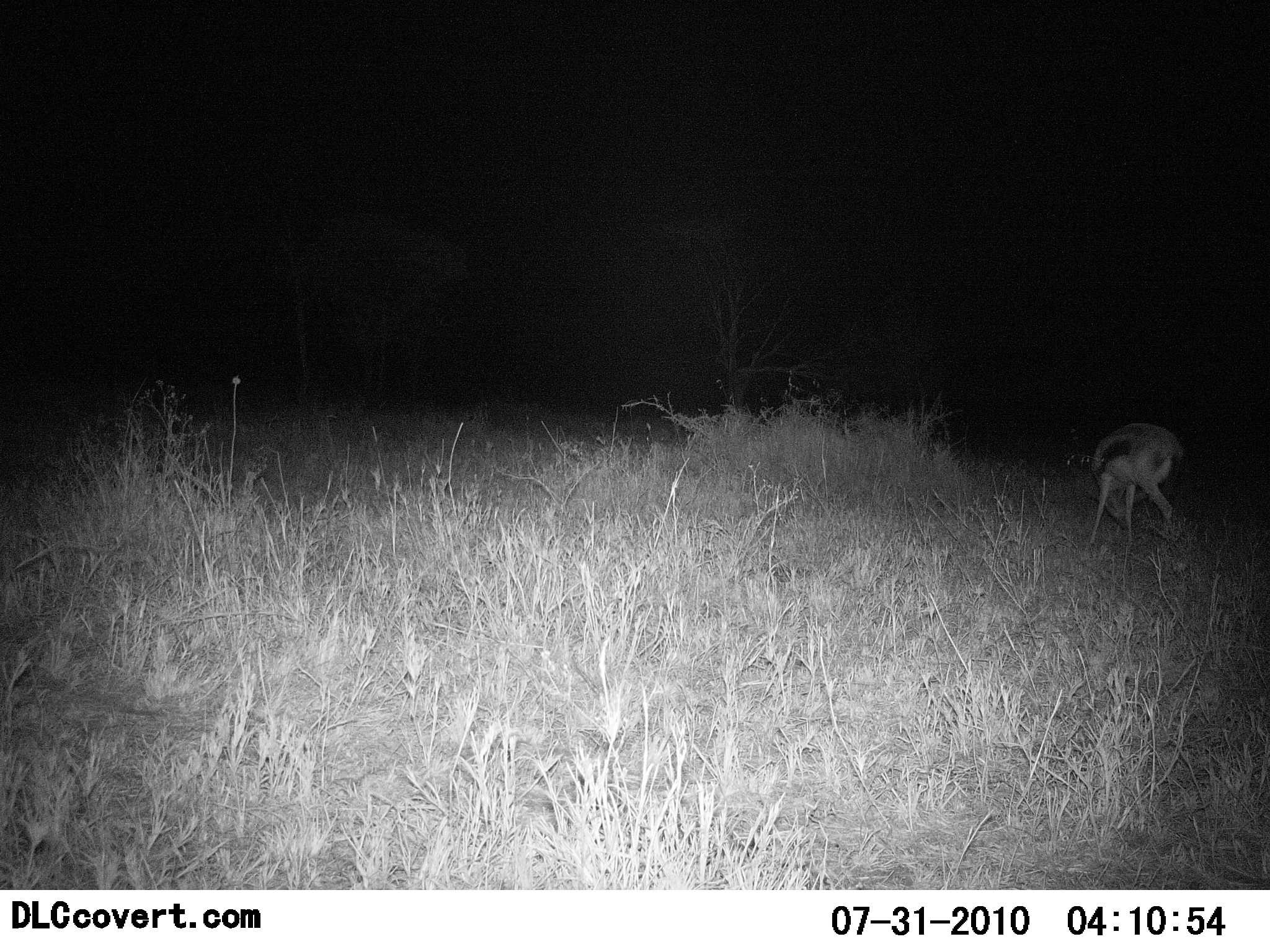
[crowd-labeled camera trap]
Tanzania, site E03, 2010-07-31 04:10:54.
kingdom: Animalia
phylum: Chordata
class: Mammalia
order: Artiodactyla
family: Bovidae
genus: Eudorcas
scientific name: Eudorcas thomsonii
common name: thomson's gazelle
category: gazellethomsons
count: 1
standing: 25%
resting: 0%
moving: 0%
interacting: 0%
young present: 0%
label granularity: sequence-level